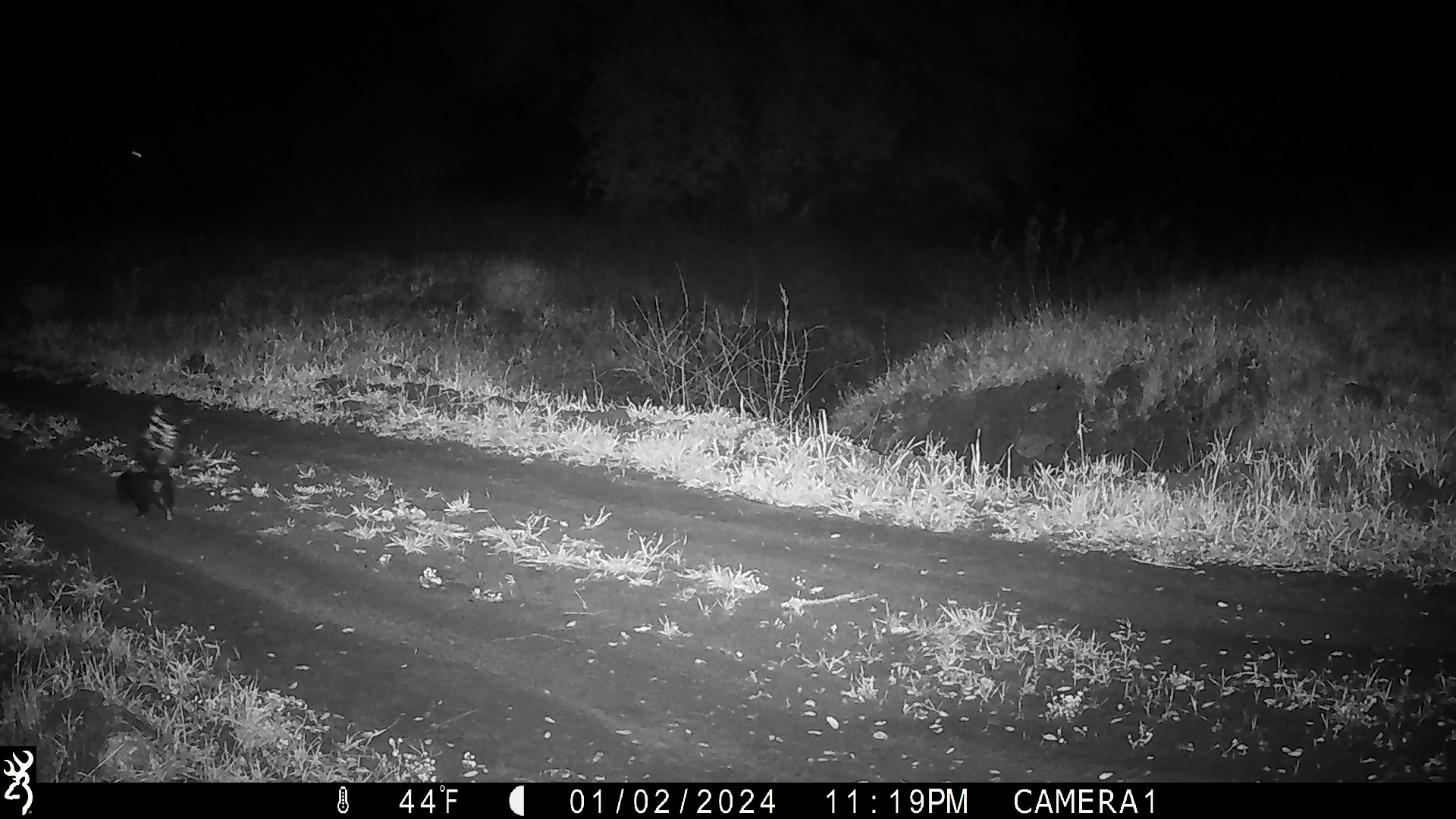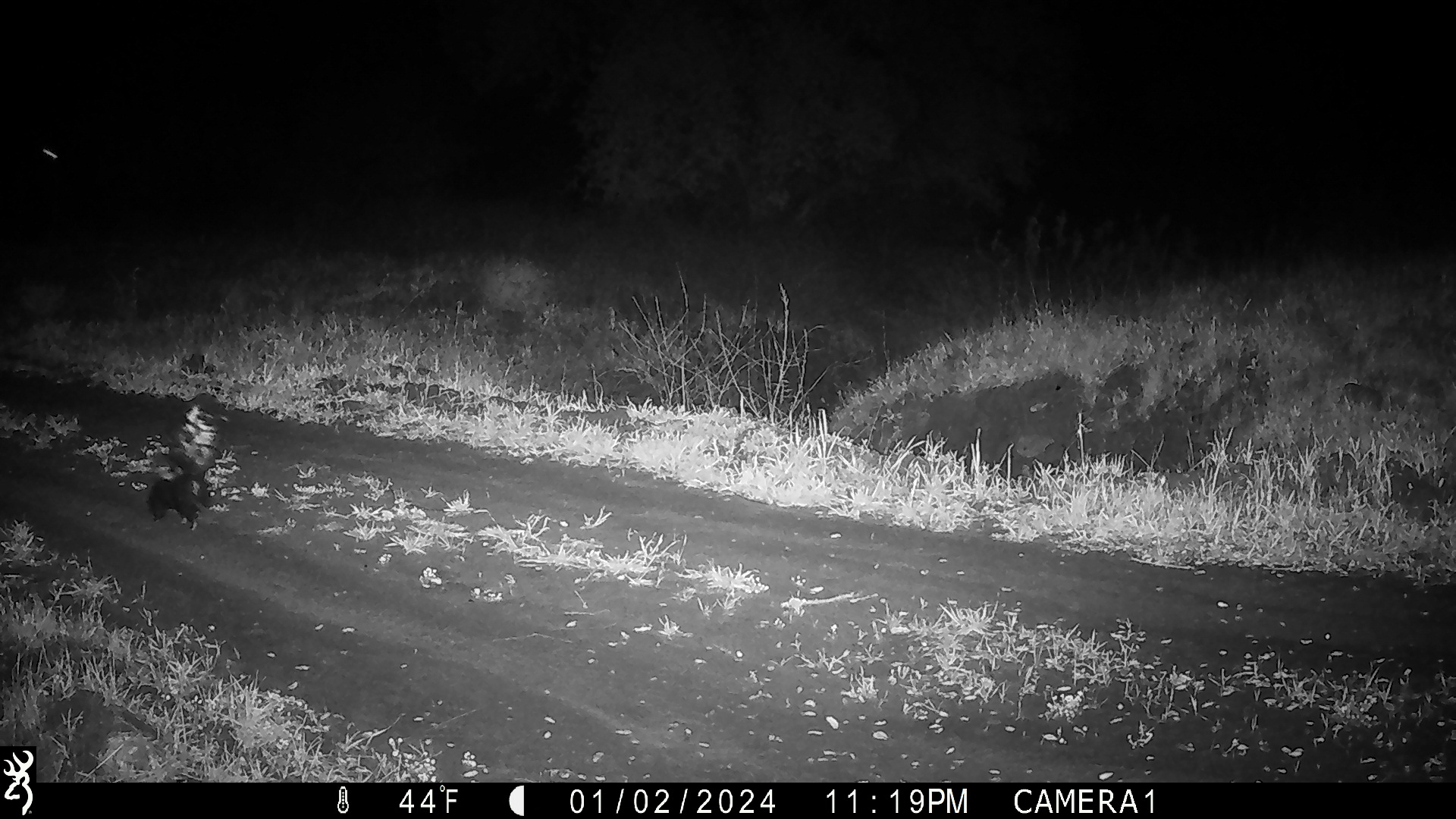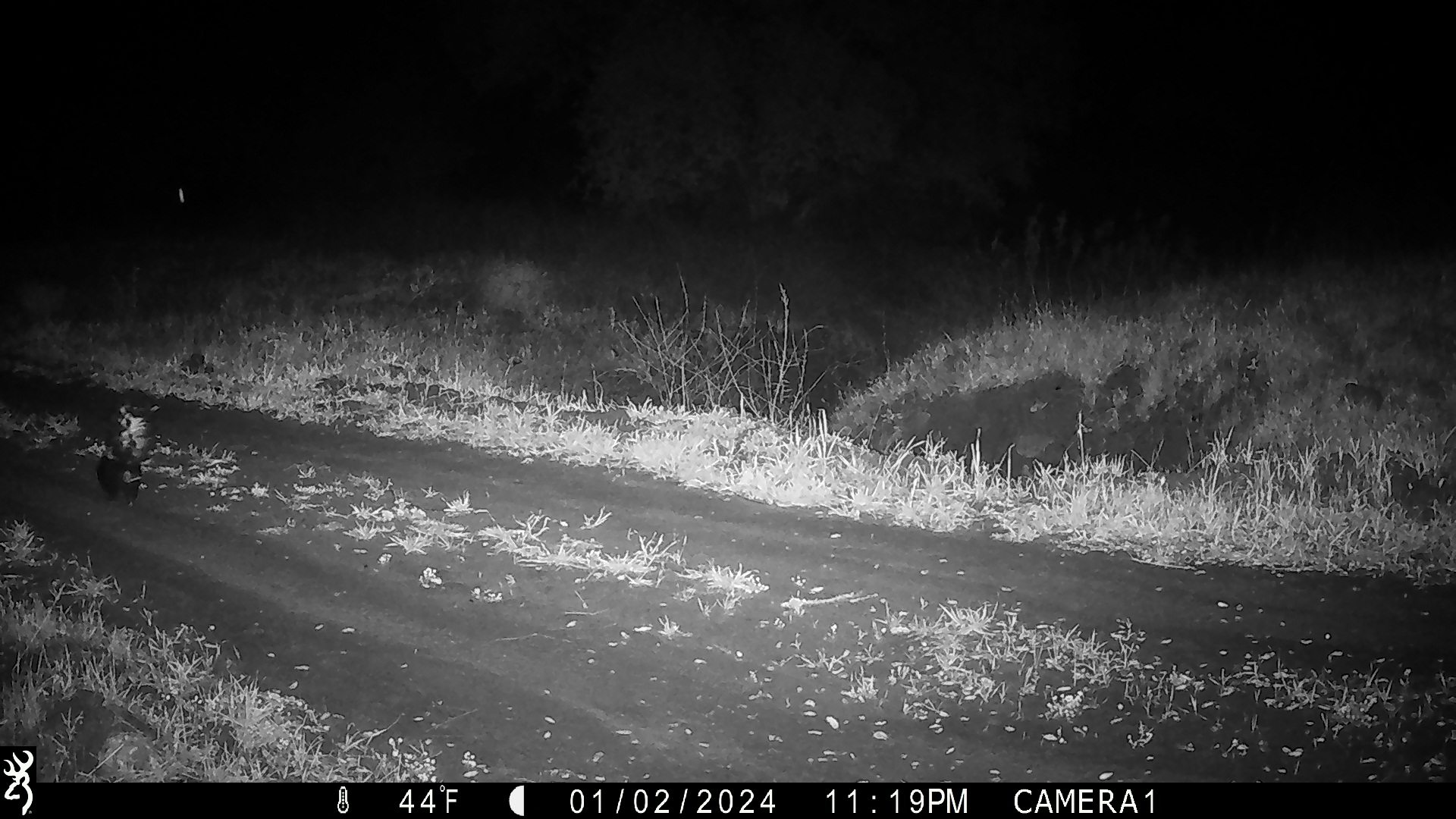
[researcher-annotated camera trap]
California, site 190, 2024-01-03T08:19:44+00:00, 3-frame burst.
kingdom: Animalia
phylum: Chordata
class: Mammalia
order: Carnivora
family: Mephitidae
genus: Mephitis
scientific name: Mephitis mephitis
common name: striped skunk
Striped skunk (Mephitis mephitis).